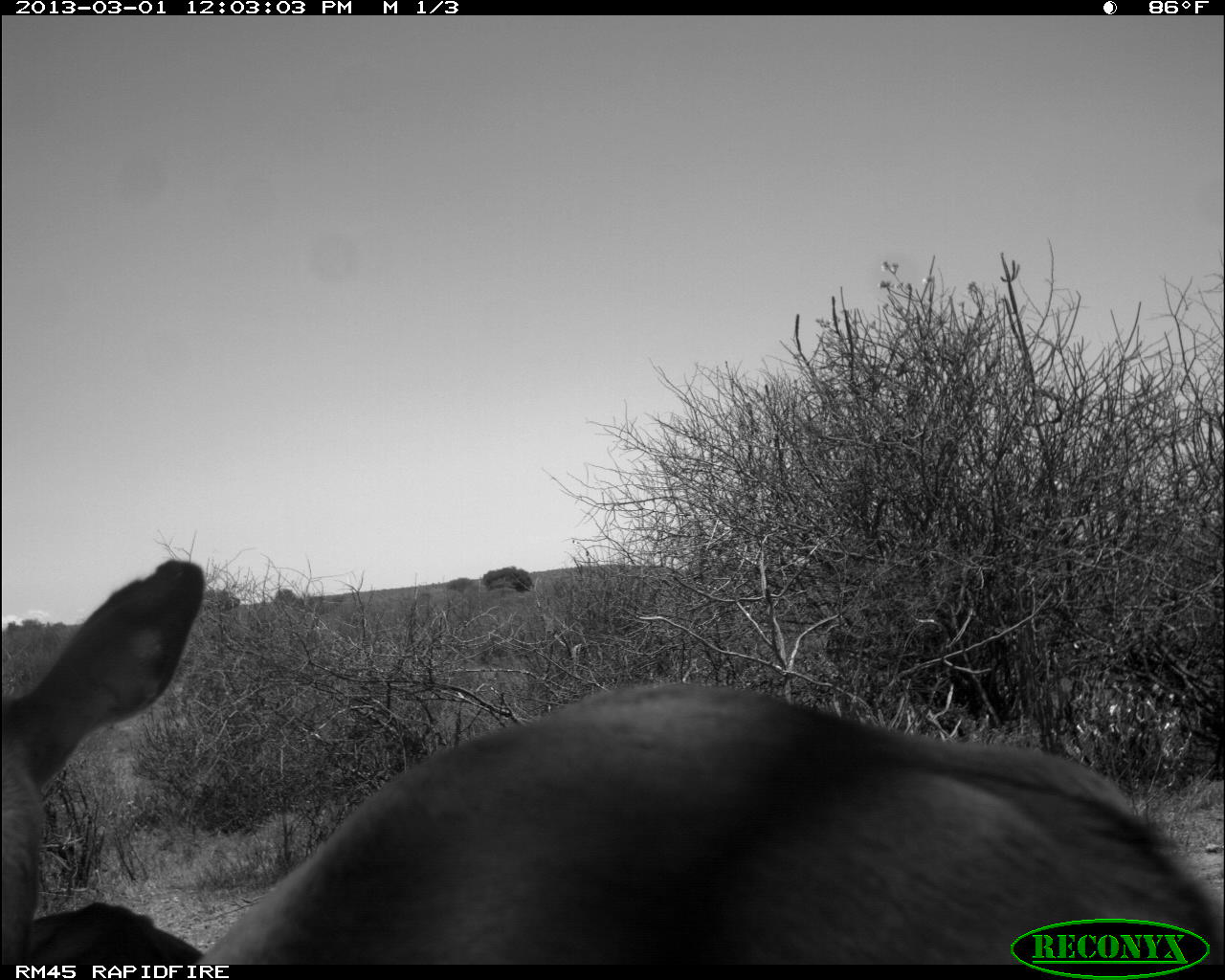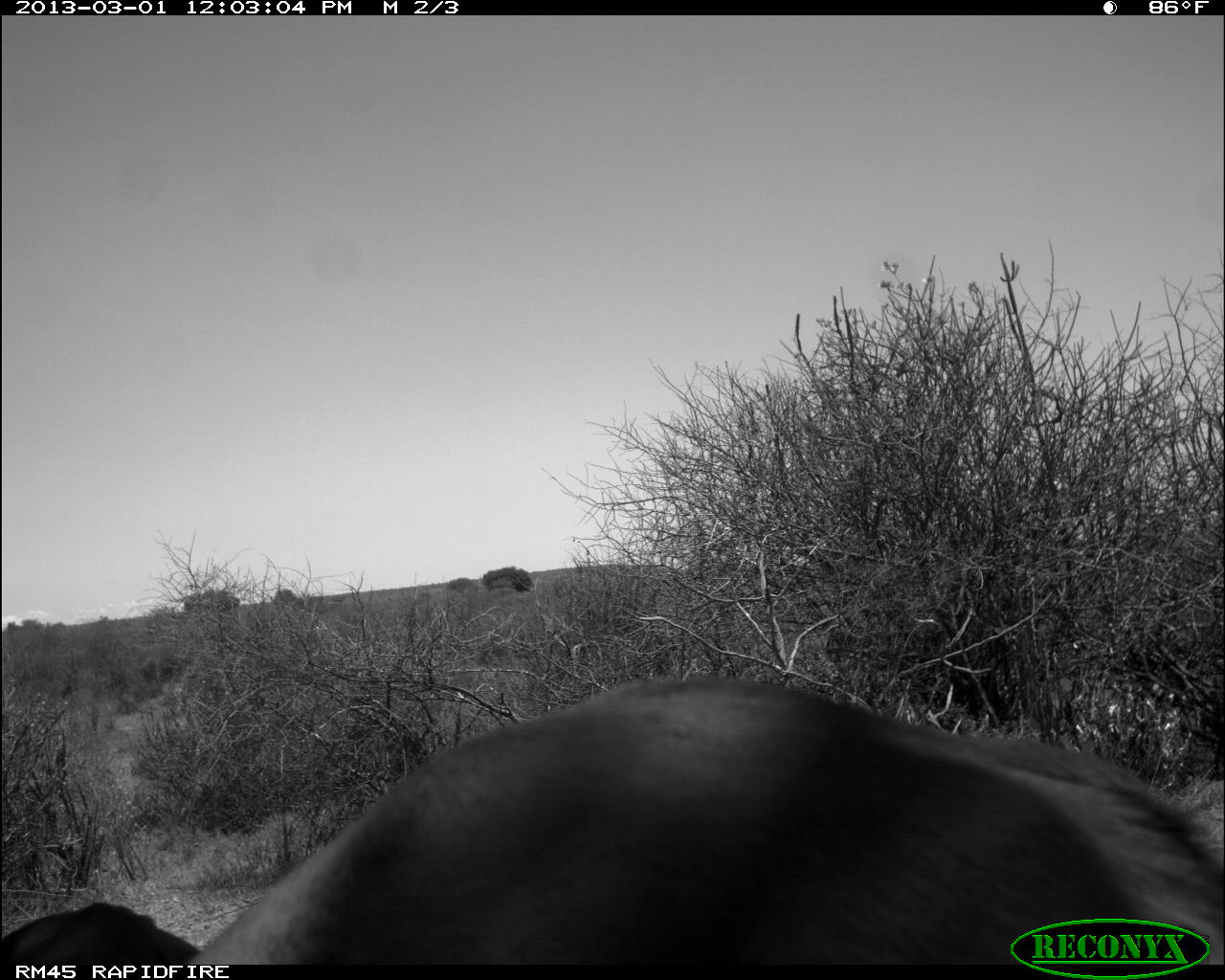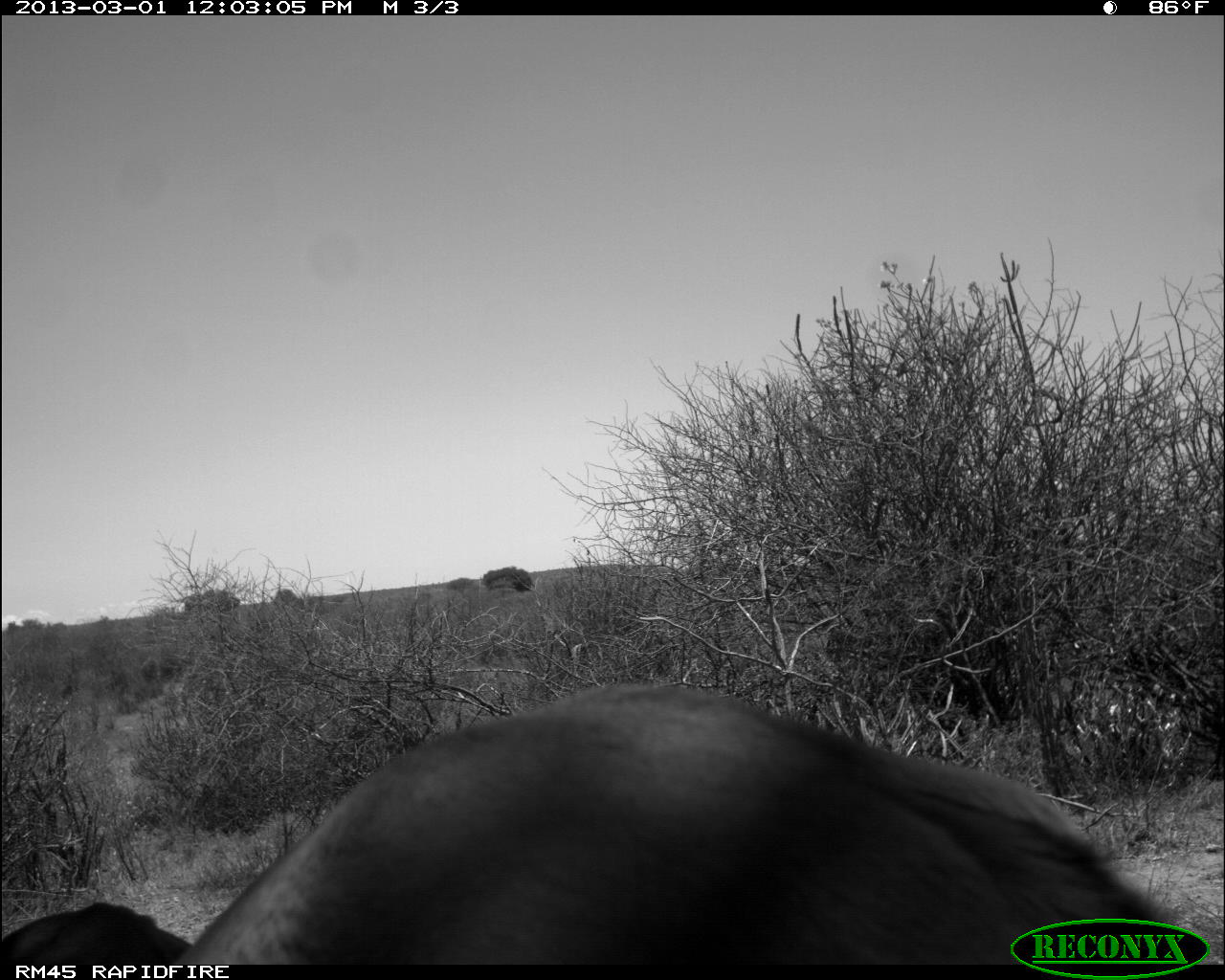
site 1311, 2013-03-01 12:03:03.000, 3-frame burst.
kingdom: Animalia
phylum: Chordata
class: Mammalia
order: Artiodactyla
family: Bovidae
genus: Aepyceros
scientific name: Aepyceros melampus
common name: impala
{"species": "Aepyceros melampus (impala)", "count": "2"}